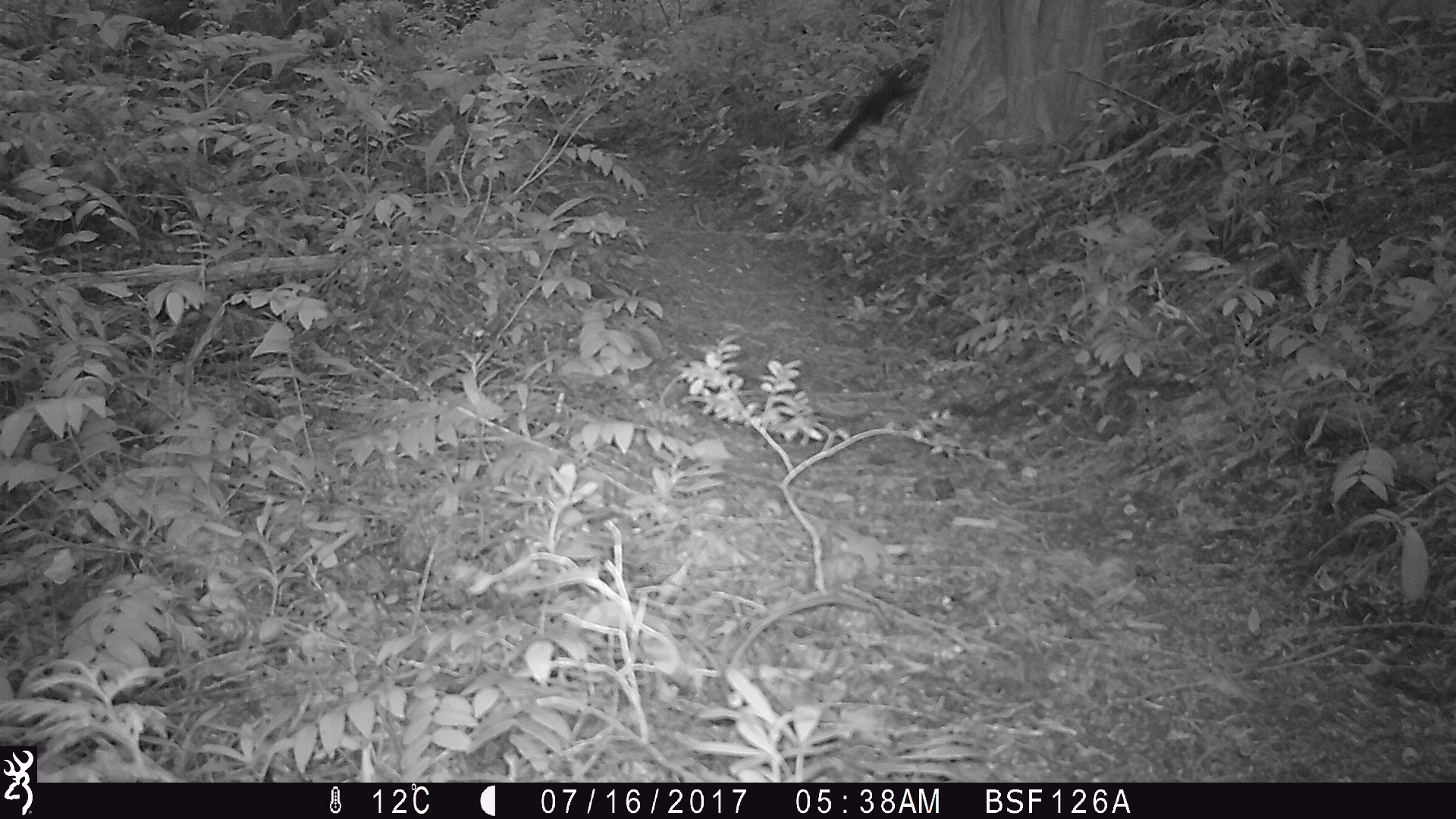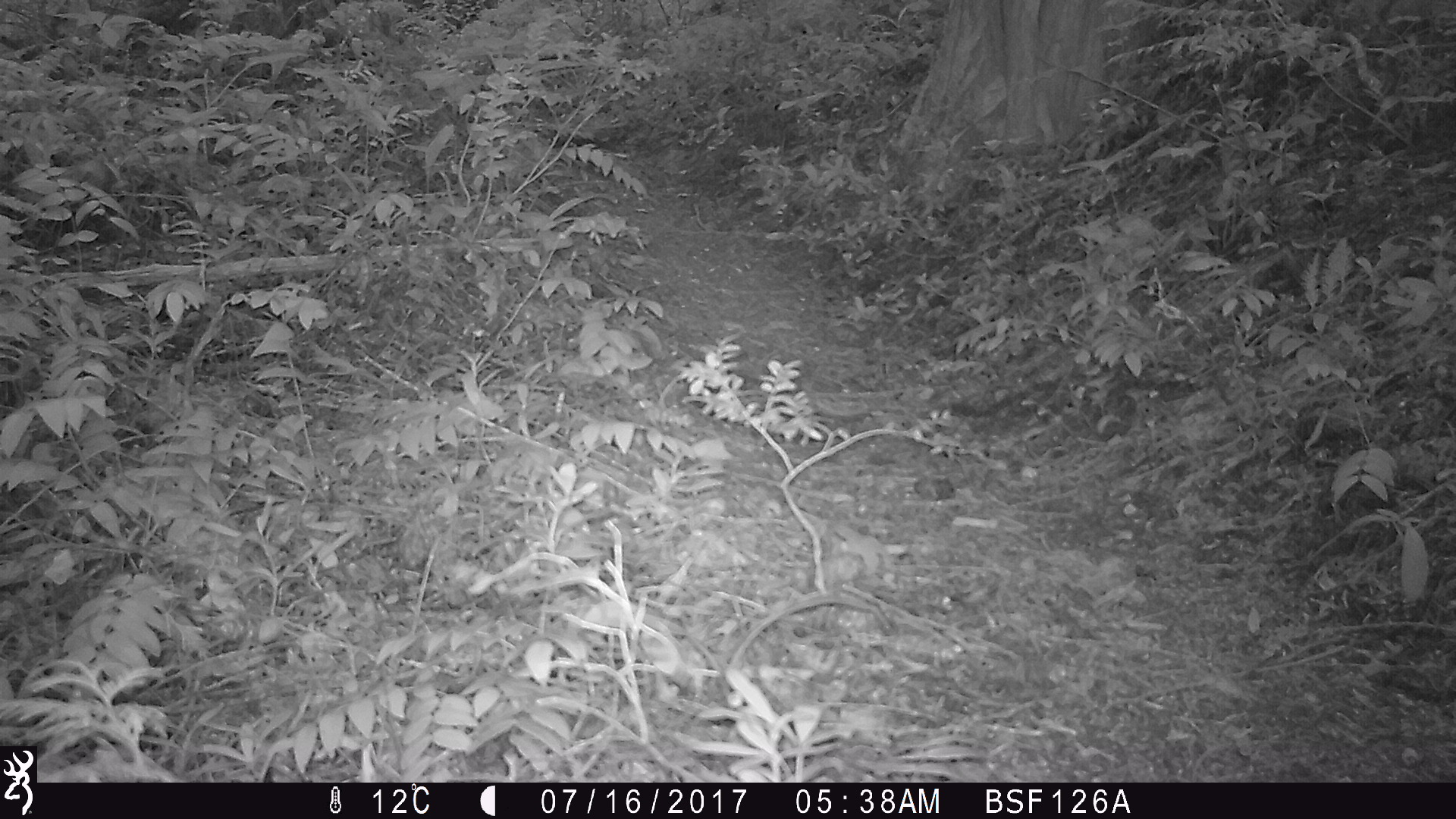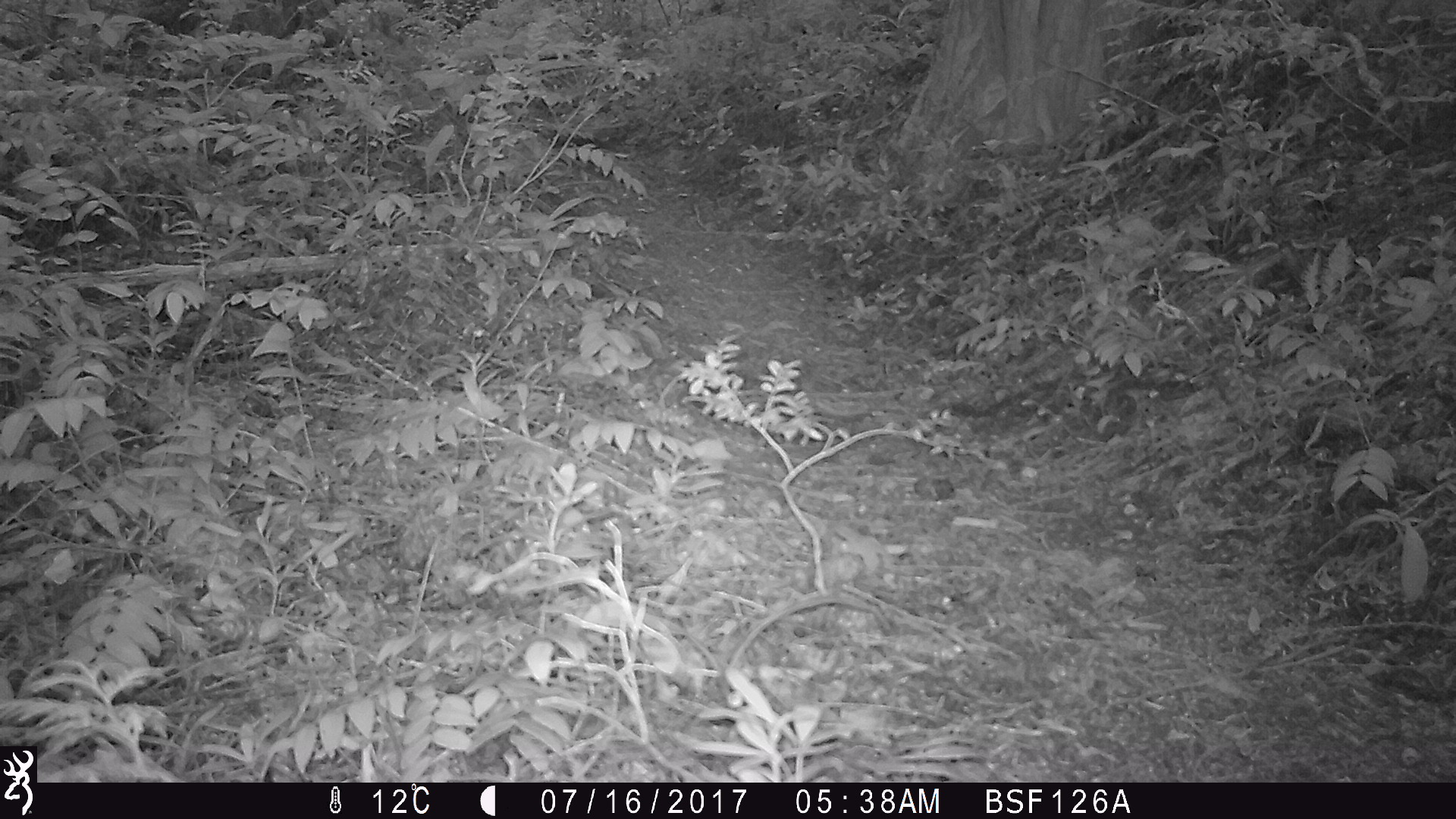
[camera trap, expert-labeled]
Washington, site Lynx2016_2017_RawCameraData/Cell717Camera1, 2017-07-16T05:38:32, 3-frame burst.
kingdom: Animalia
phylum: Chordata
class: Mammalia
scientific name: Mammalia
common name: small mammal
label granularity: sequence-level